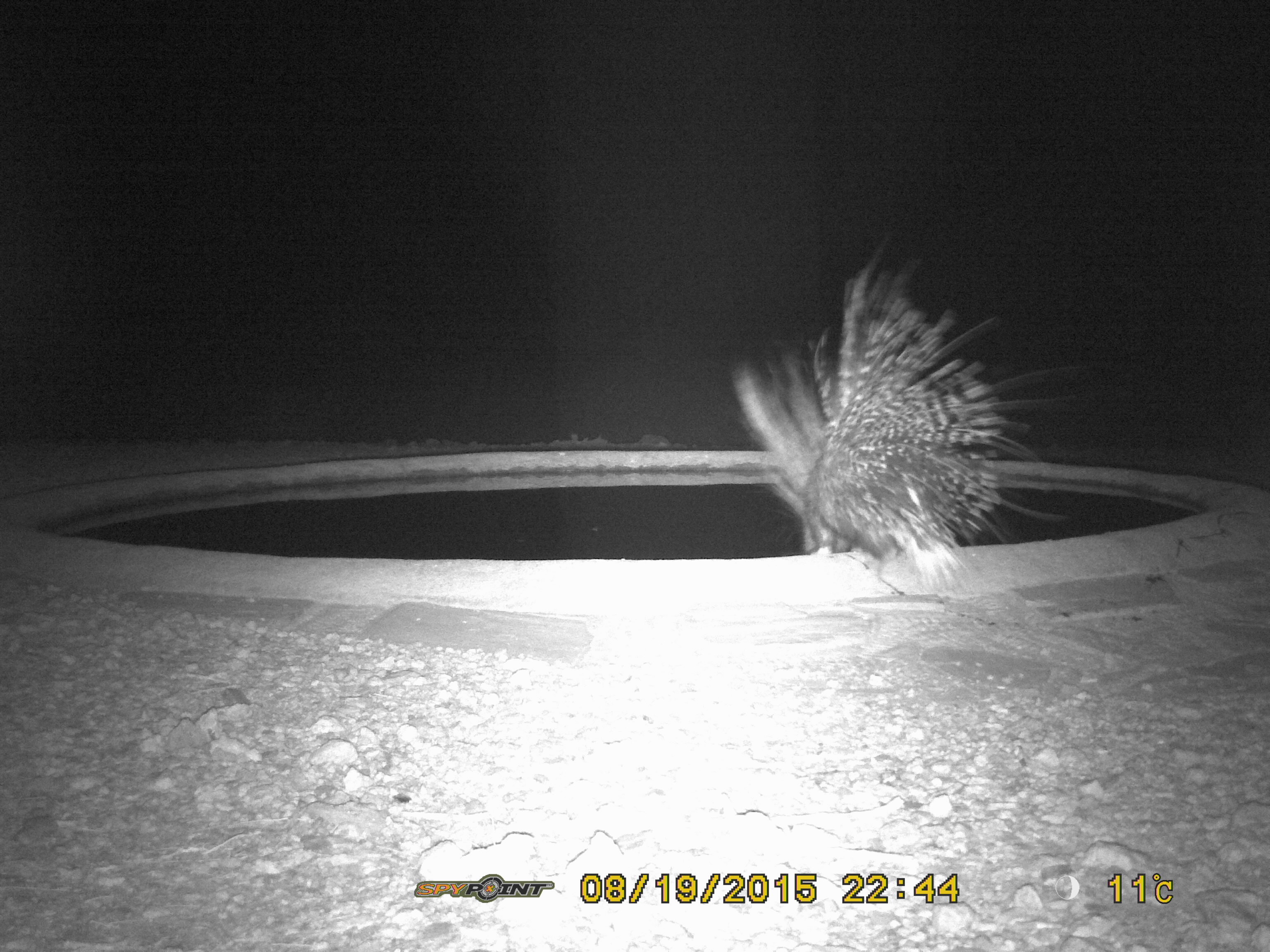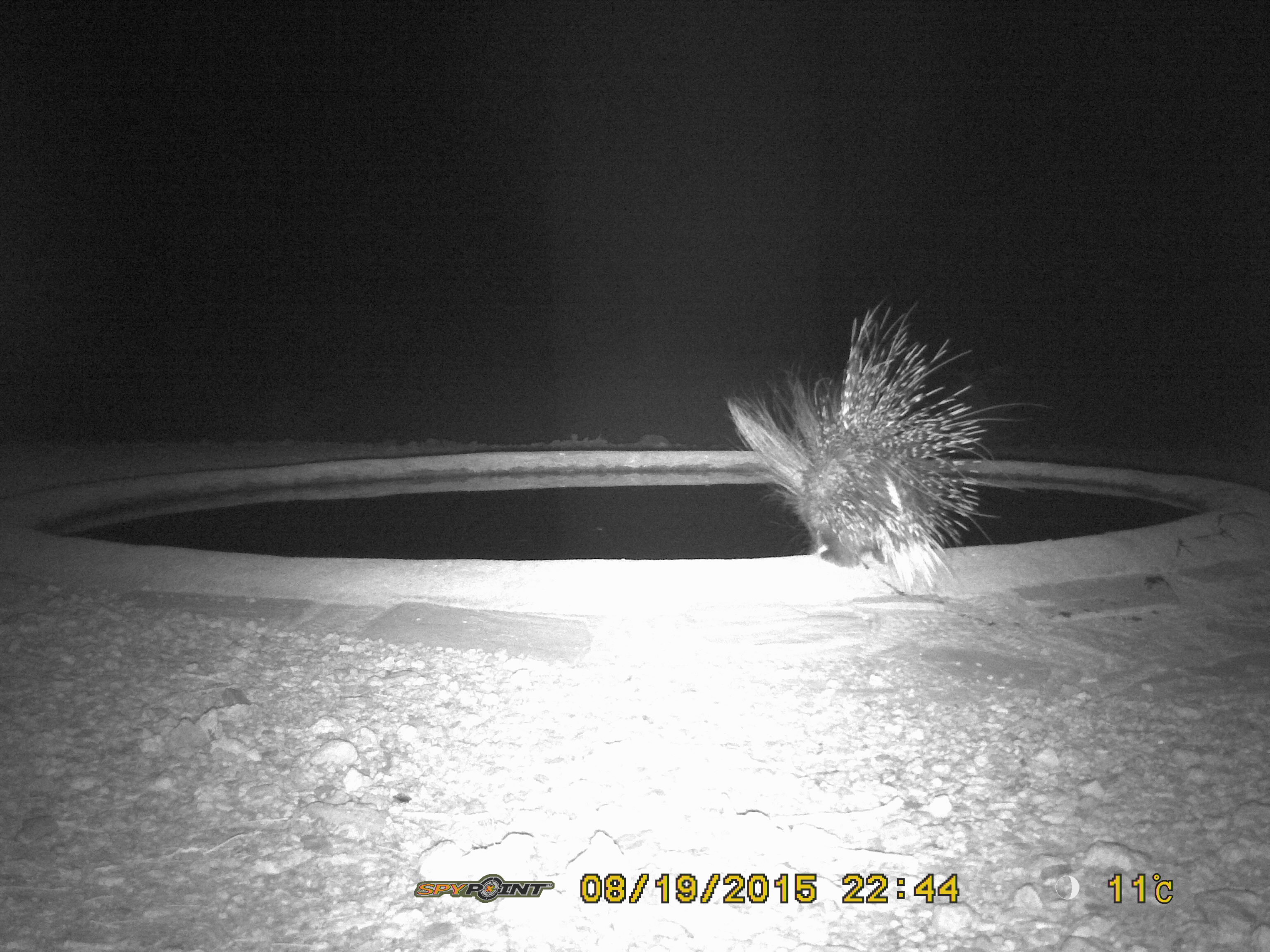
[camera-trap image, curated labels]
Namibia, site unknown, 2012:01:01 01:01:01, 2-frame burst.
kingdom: Animalia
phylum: Chordata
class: Mammalia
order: Rodentia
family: Hystricidae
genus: Hystrix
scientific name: Hystrix africaeaustralis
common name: cape porcupine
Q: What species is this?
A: Hystrix africaeaustralis (cape porcupine).